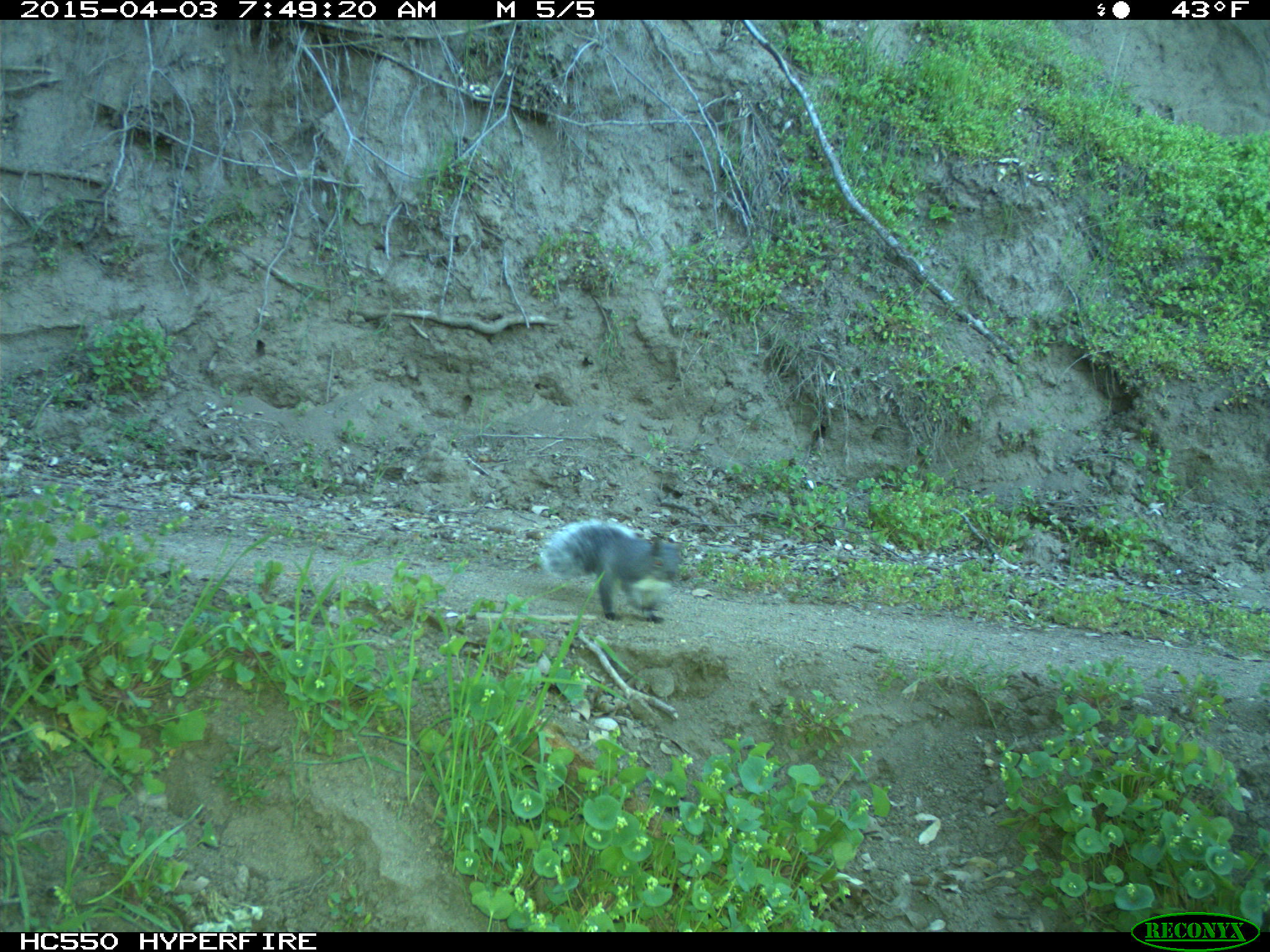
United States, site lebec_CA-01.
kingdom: Animalia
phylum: Chordata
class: Mammalia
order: Rodentia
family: Sciuridae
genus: Sciurus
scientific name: Sciurus carolinensis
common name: eastern gray squirrel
Sciurus carolinensis (eastern gray squirrel).